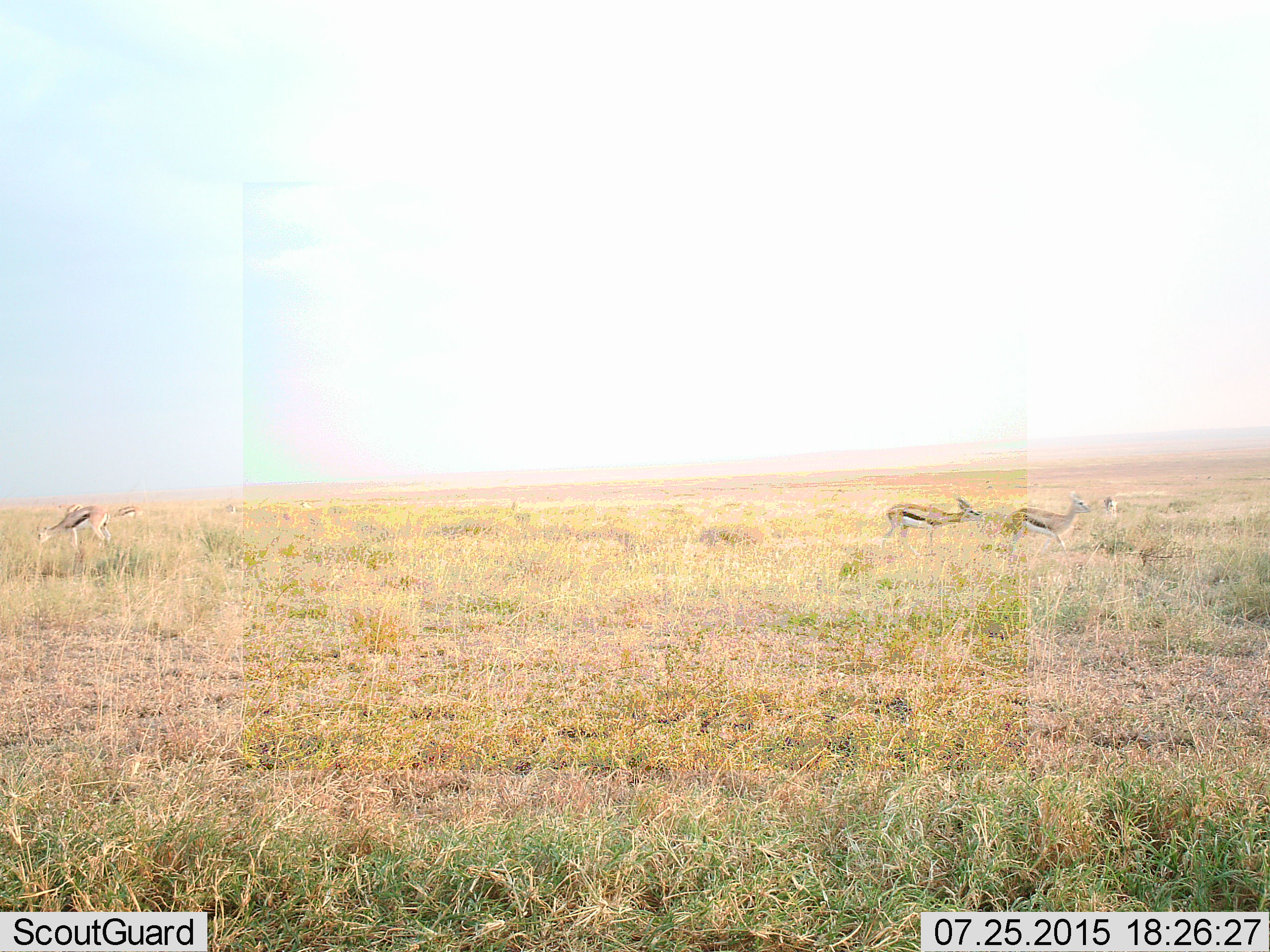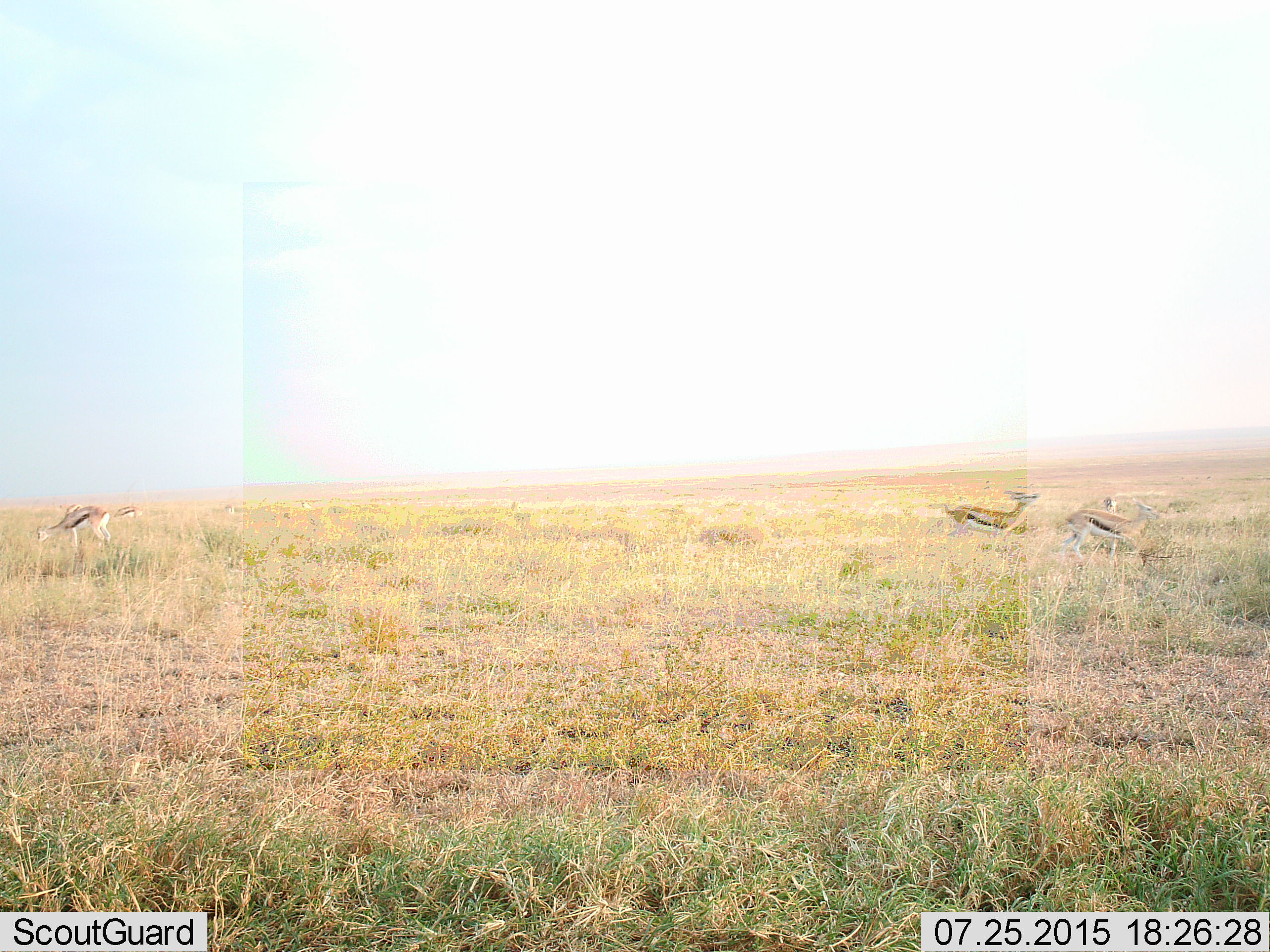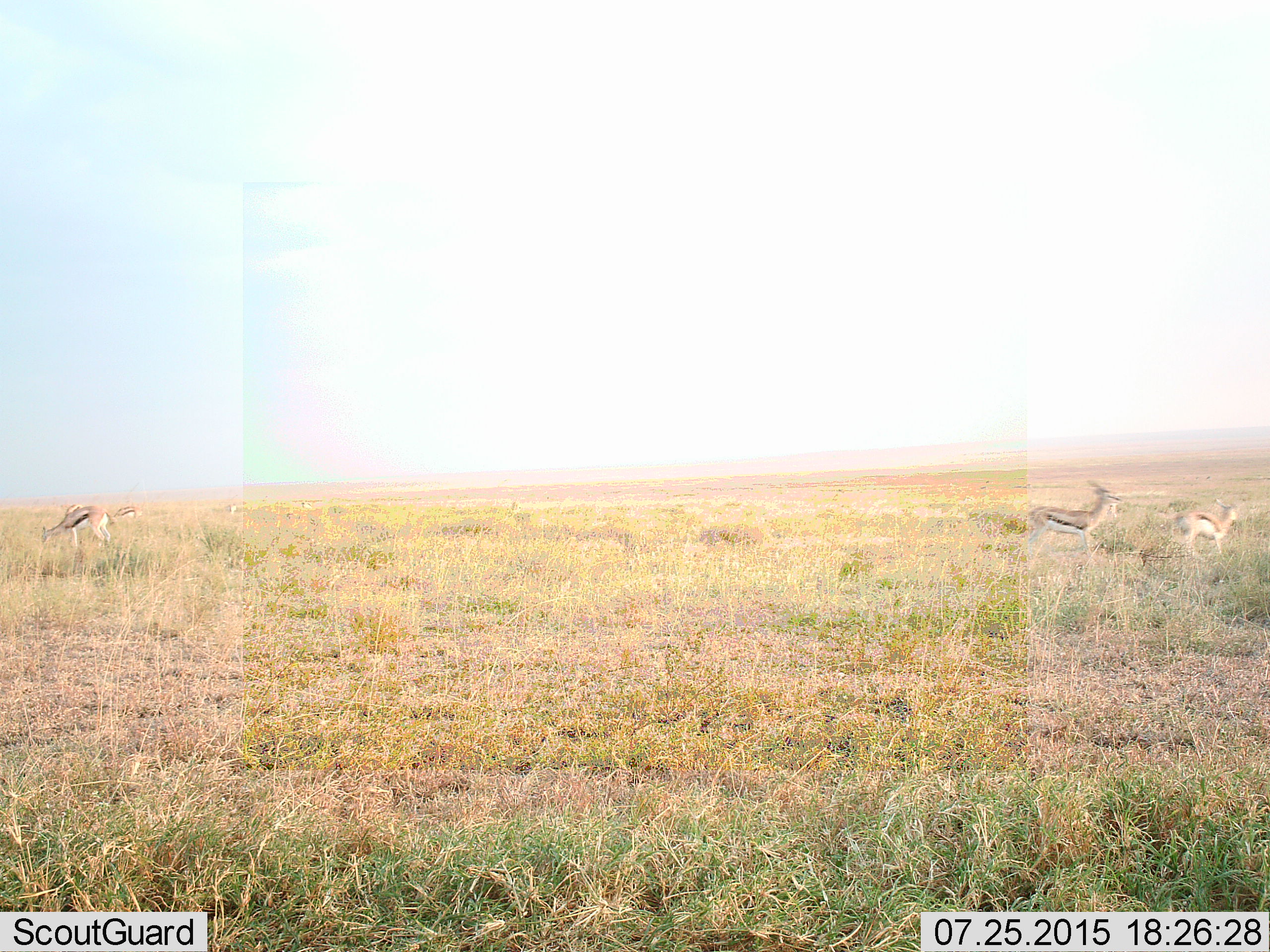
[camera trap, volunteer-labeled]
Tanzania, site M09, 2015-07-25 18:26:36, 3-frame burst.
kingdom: Animalia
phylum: Chordata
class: Mammalia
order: Artiodactyla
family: Bovidae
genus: Eudorcas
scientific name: Eudorcas thomsonii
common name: thomson's gazelle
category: gazellethomsons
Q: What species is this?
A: Gazellethomsons (thomson's gazelle) (Eudorcas thomsonii).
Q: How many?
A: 8.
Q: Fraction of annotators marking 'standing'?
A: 78%.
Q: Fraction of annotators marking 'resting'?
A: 0%.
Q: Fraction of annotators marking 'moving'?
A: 78%.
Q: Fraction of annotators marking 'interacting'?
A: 22%.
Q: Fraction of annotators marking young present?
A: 11%.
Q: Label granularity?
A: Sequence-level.